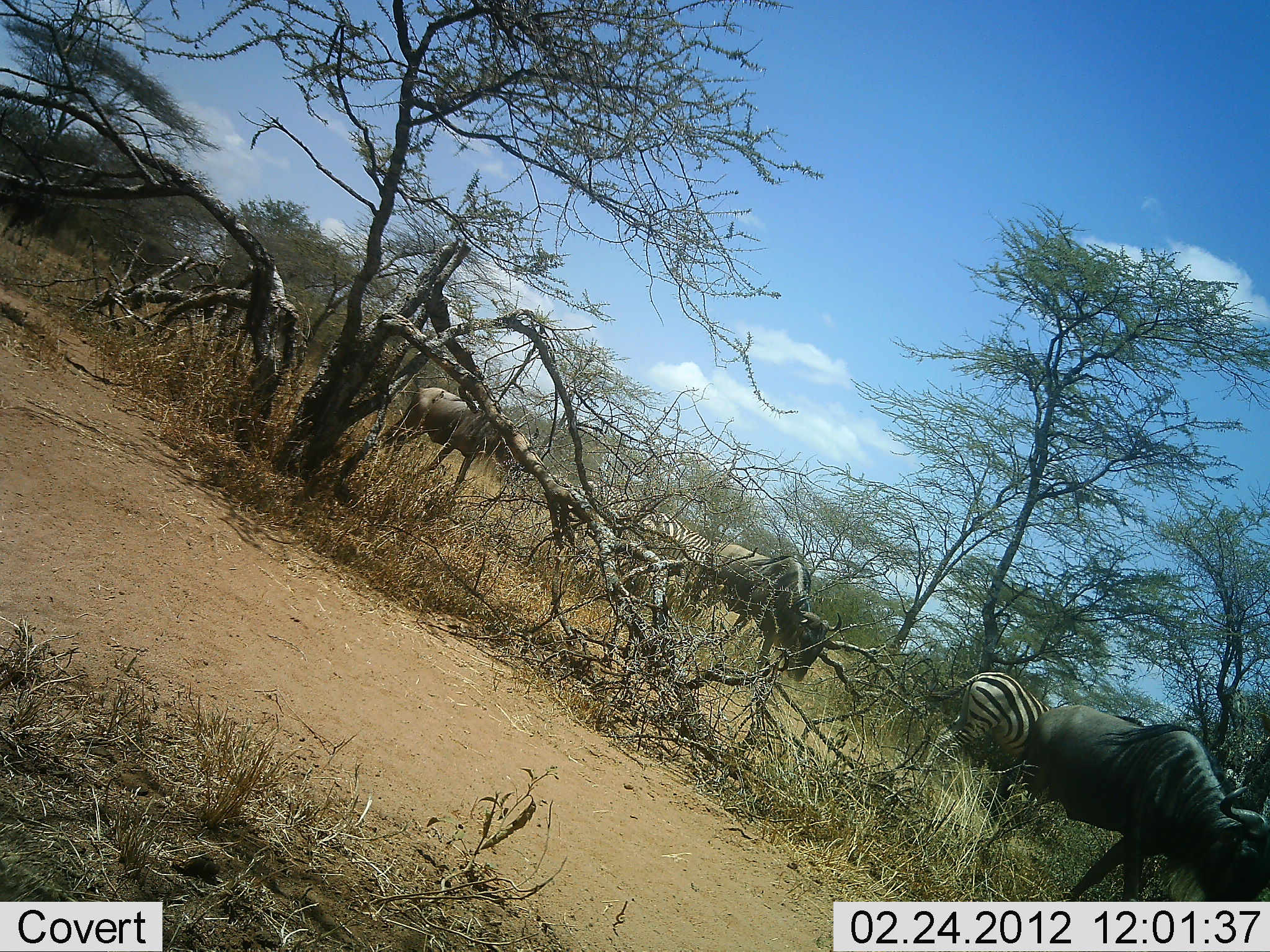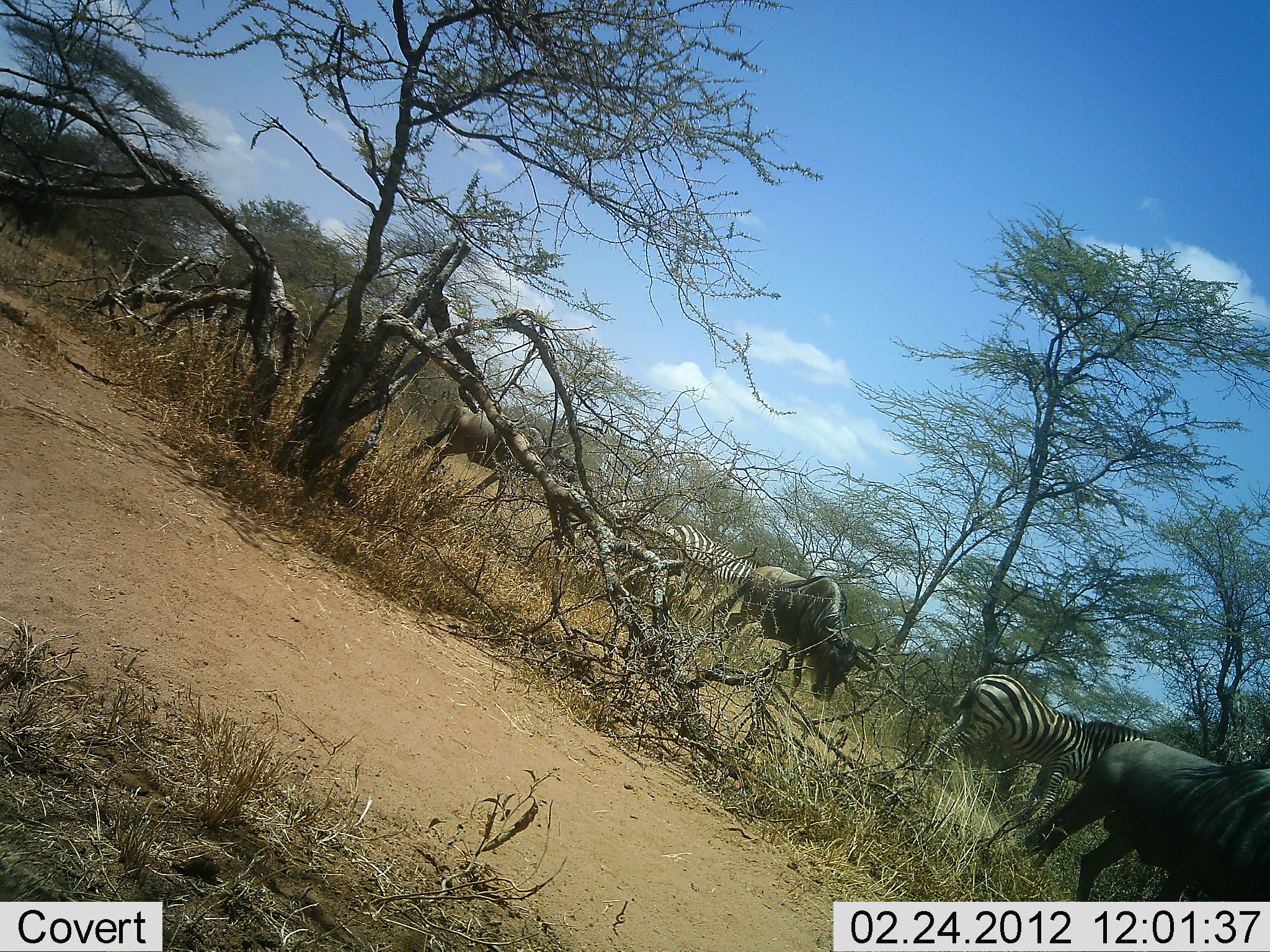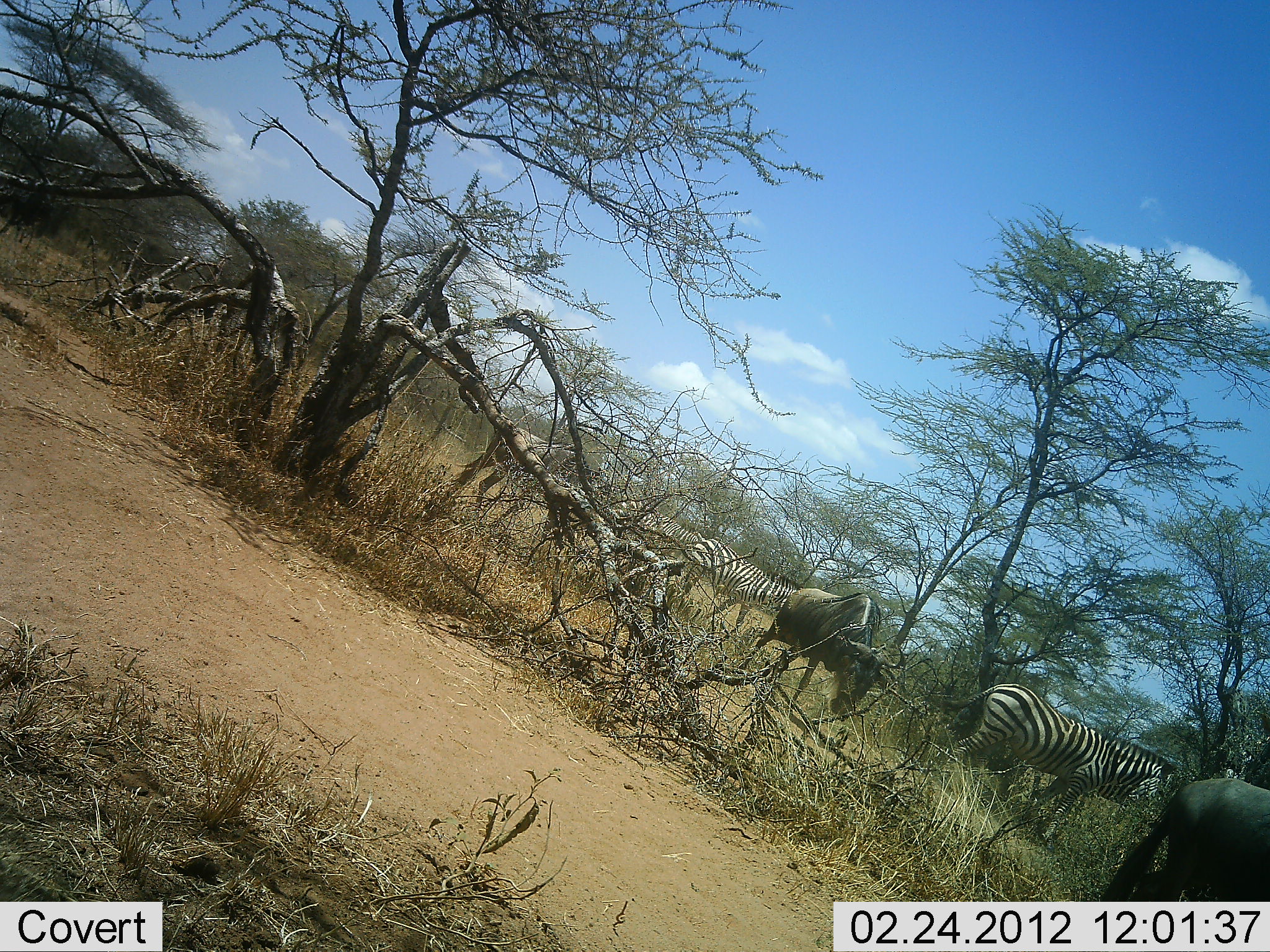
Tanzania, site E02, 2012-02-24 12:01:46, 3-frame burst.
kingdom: Animalia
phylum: Chordata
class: Mammalia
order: Artiodactyla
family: Bovidae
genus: Connochaetes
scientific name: Connochaetes taurinus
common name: blue wildebeest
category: wildebeest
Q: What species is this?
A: Wildebeest (blue wildebeest) (Connochaetes taurinus).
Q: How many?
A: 3.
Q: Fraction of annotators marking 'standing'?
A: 27%.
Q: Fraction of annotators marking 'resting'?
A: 0%.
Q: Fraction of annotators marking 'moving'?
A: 82%.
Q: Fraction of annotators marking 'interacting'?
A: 0%.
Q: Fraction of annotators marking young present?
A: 0%.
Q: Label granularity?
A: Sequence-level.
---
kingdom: Animalia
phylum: Chordata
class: Mammalia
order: Perissodactyla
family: Equidae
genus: Equus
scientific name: Equus quagga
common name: plains zebra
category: zebra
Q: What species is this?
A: Zebra (plains zebra) (Equus quagga).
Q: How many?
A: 2.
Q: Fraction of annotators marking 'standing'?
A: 33%.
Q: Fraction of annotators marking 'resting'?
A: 0%.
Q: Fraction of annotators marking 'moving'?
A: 58%.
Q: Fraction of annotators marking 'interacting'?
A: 8%.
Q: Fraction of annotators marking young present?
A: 0%.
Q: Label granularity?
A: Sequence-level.